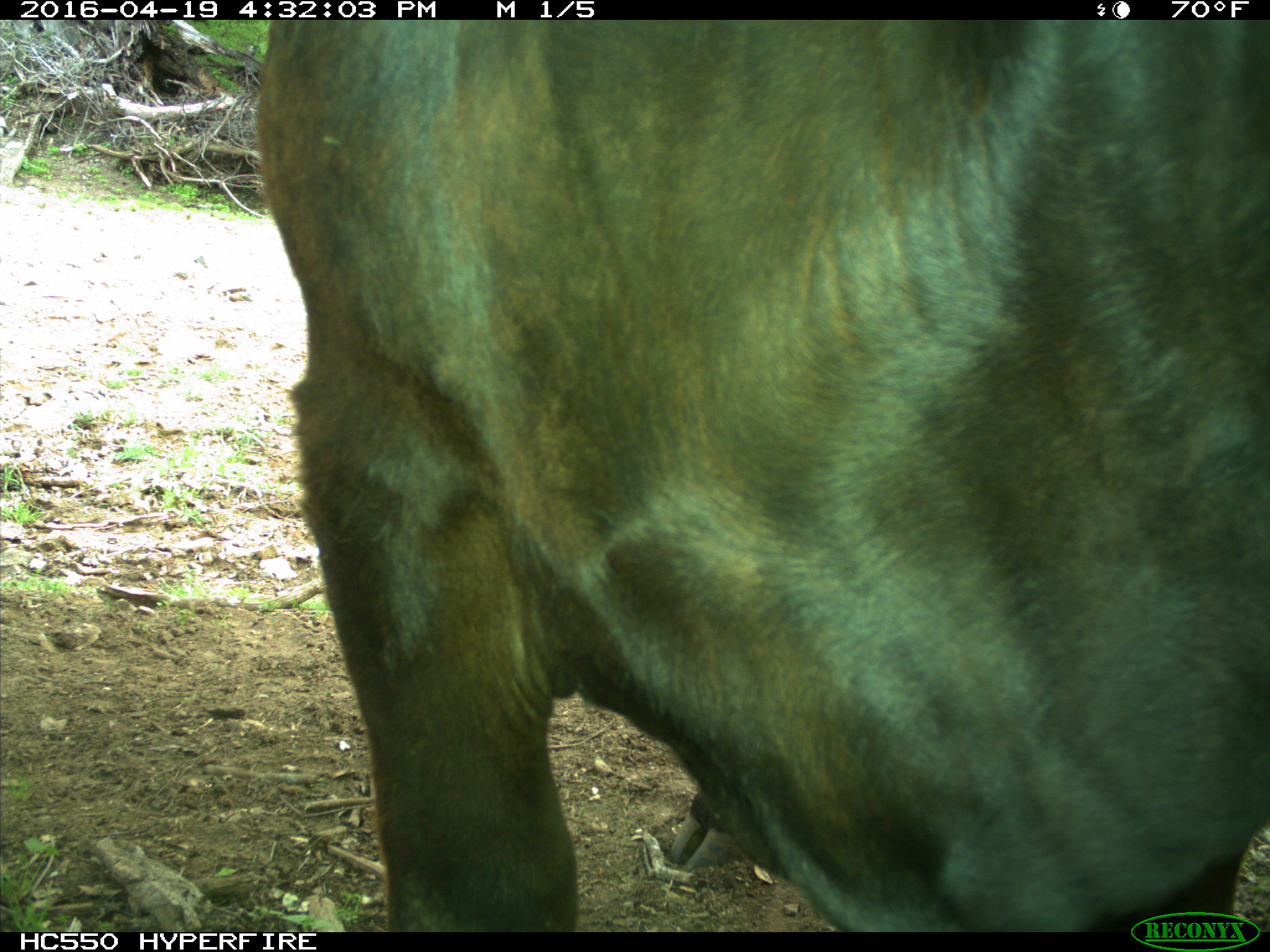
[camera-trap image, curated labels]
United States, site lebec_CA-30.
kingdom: Animalia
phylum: Chordata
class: Mammalia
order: Artiodactyla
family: Bovidae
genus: Bos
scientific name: Bos taurus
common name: domestic cow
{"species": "Bos taurus (domestic cow)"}